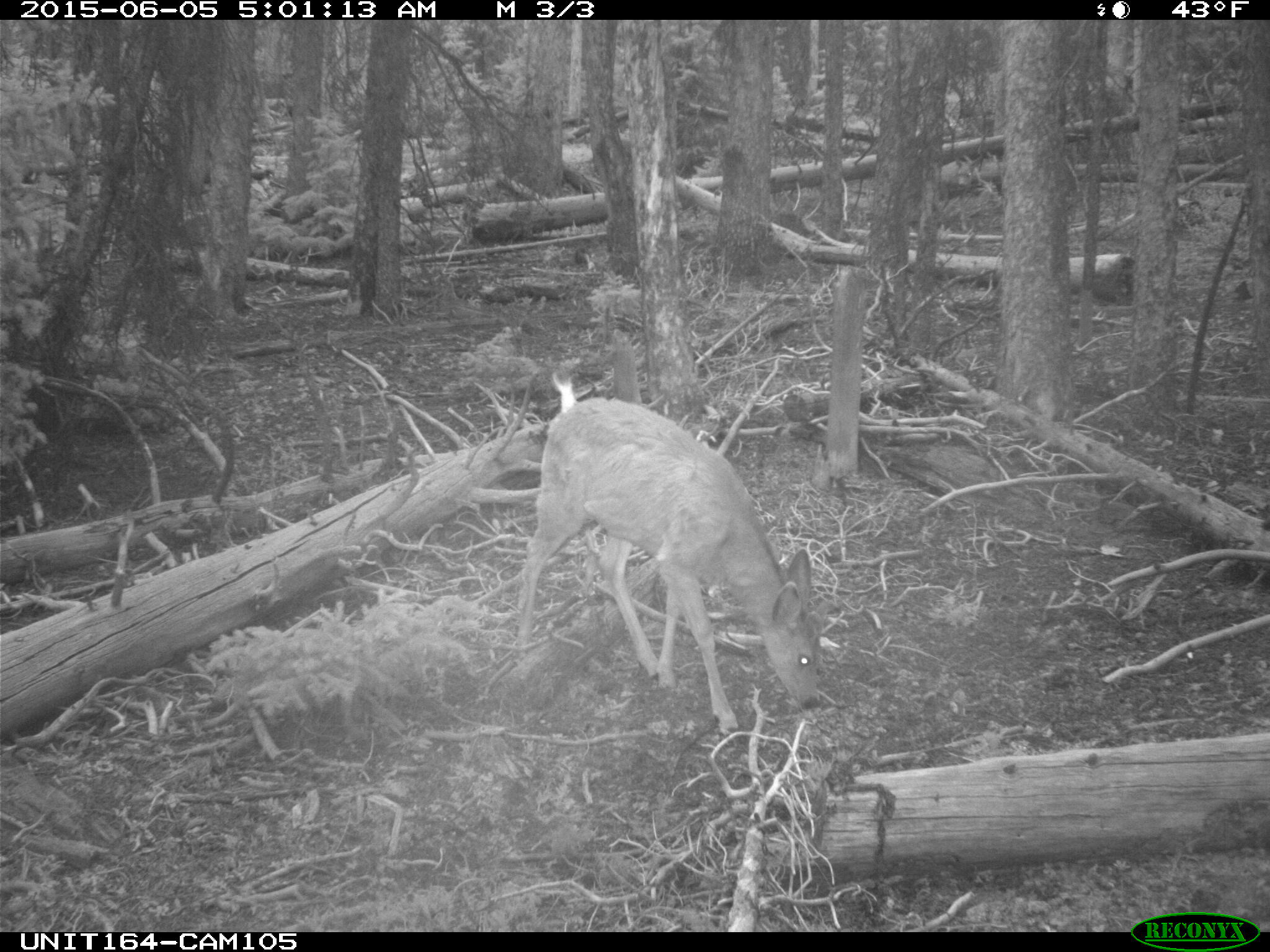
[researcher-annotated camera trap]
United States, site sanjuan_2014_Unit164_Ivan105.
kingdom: Animalia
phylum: Chordata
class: Mammalia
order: Artiodactyla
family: Cervidae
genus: Odocoileus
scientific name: Odocoileus hemionus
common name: mule deer